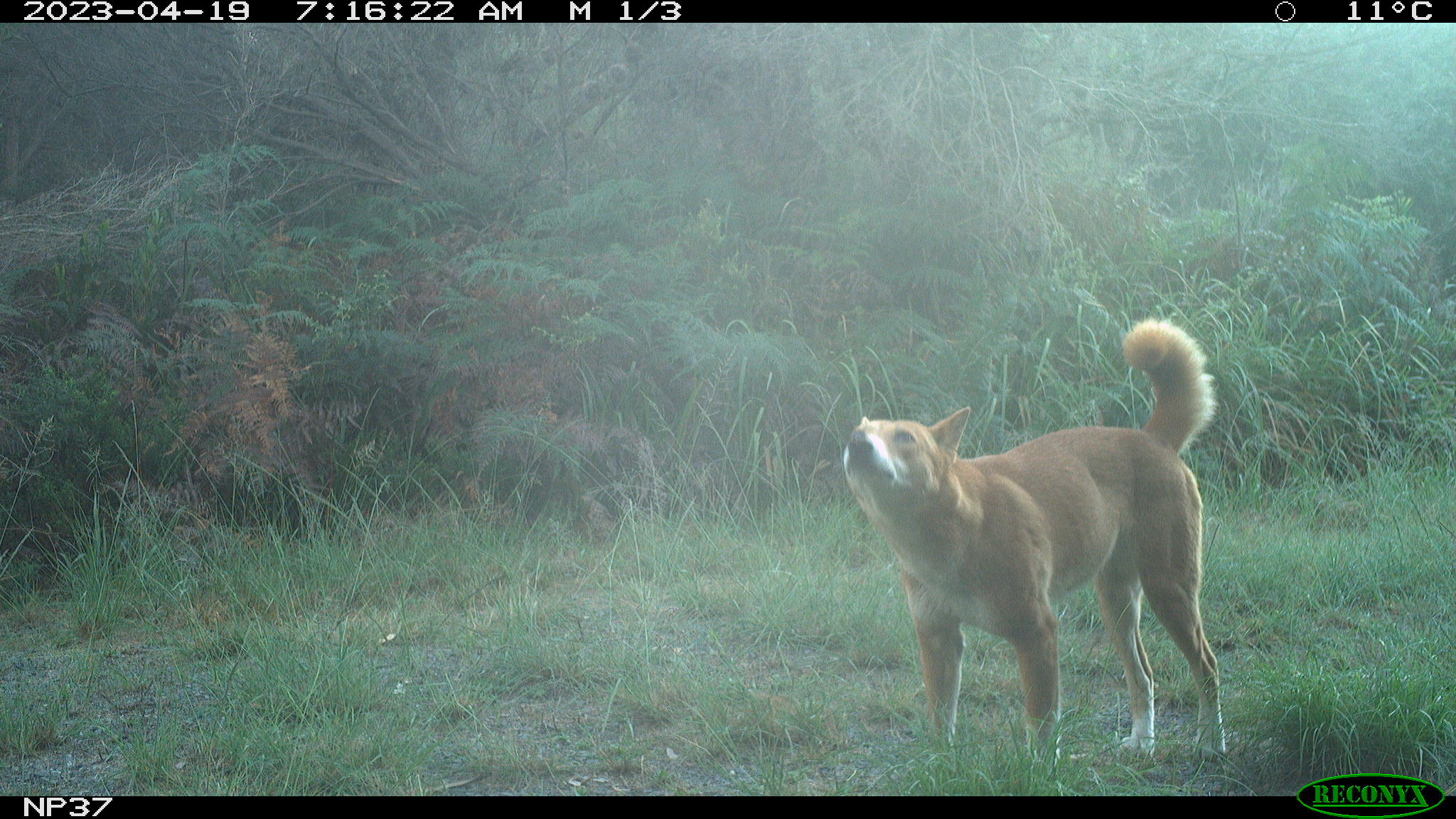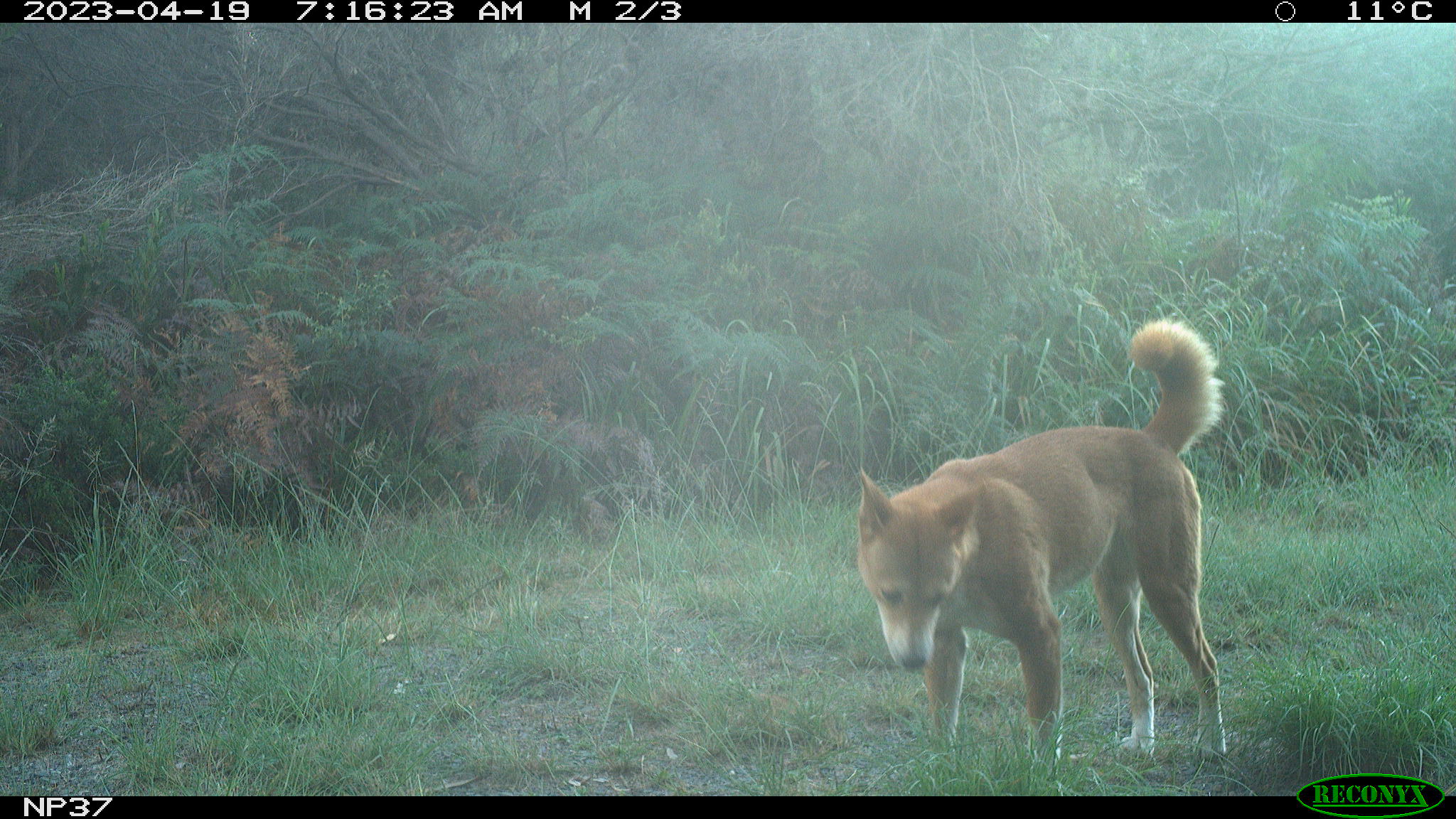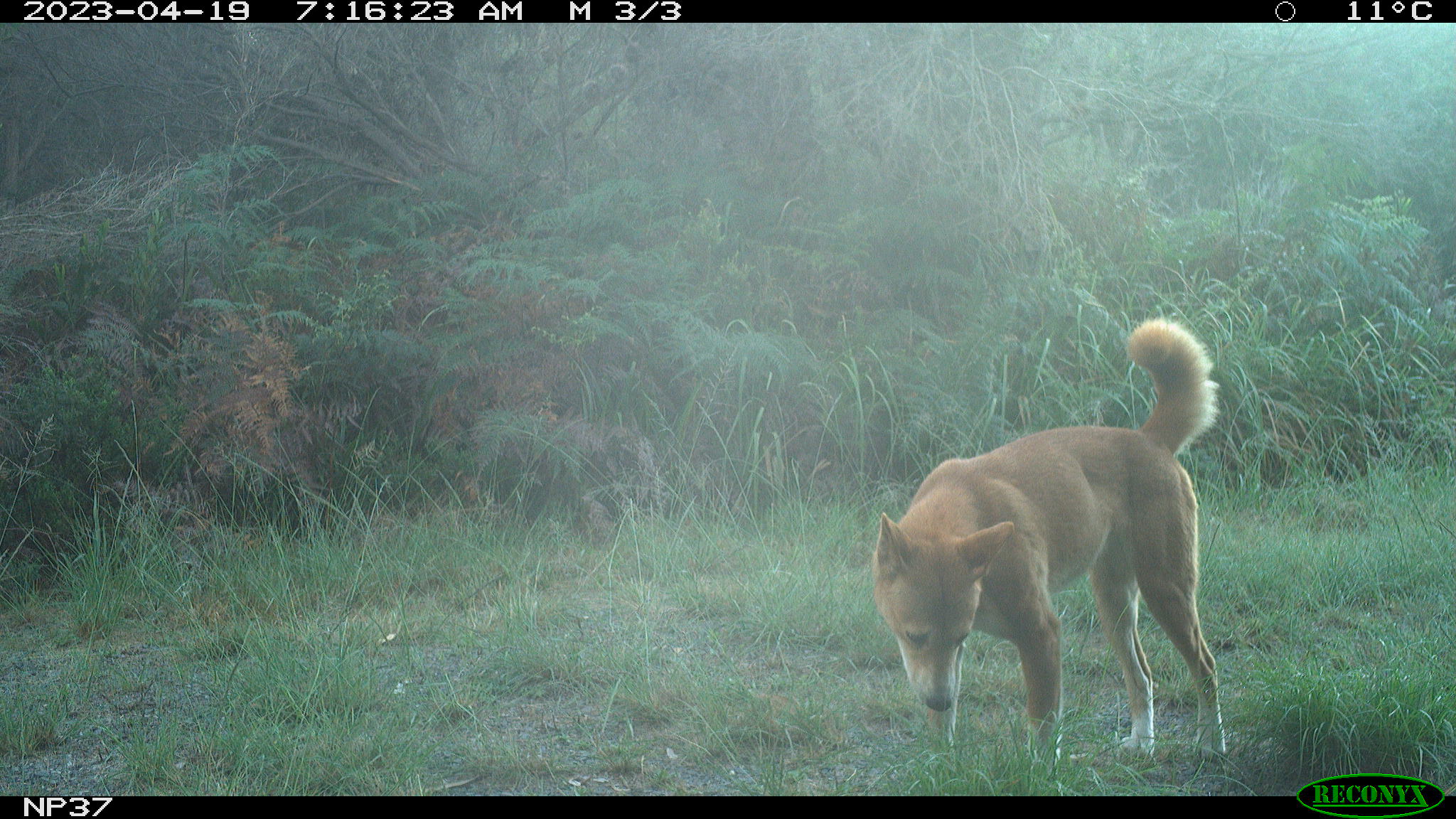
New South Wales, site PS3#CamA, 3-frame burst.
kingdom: Animalia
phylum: Chordata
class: Mammalia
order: Carnivora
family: Canidae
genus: Canis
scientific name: Canis familiaris dingo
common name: dingo